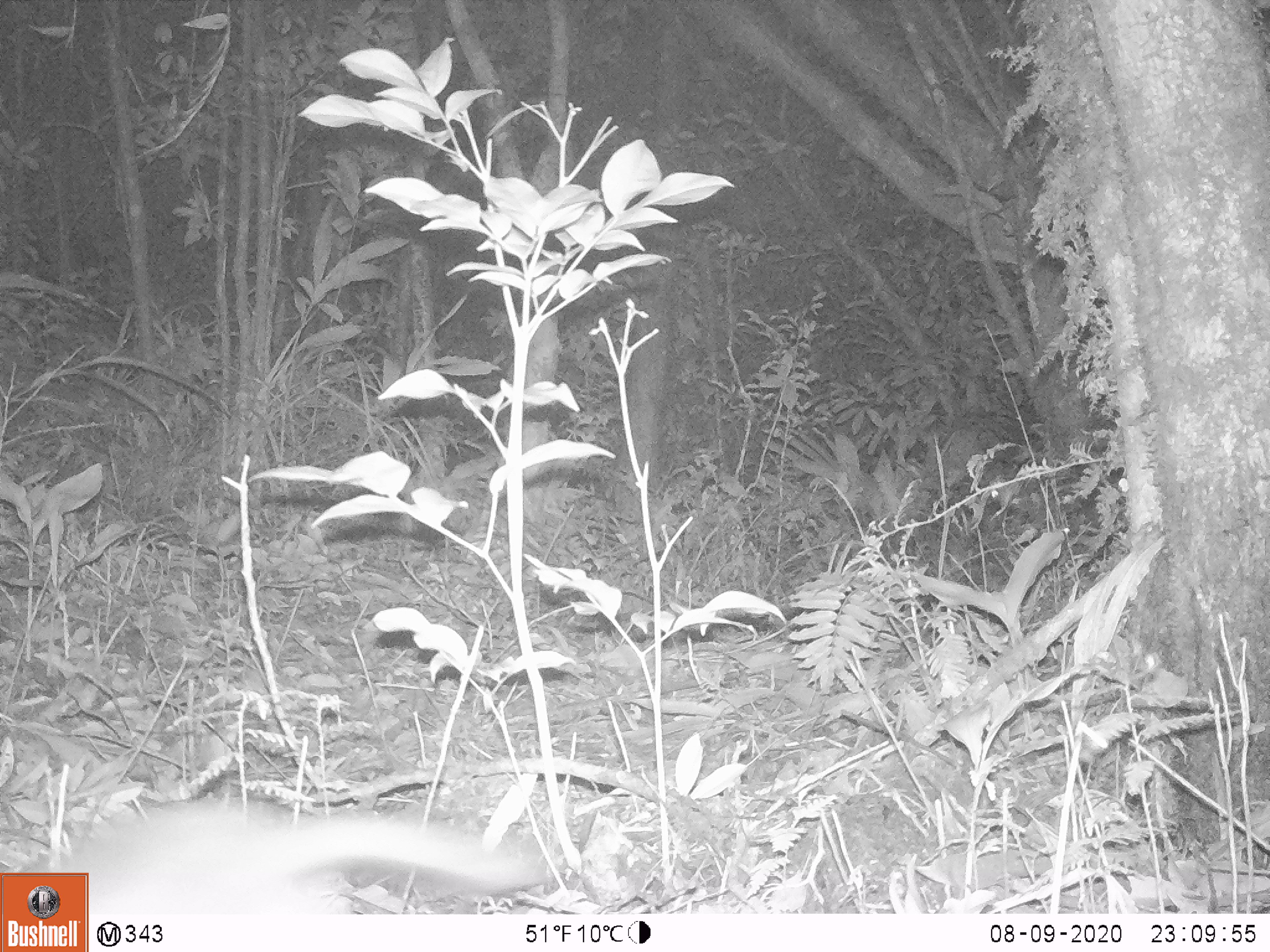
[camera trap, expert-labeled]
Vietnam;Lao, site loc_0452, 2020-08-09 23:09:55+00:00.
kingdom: Animalia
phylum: Chordata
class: Mammalia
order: Carnivora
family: Mustelidae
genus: Melogale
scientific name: Melogale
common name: ferret badger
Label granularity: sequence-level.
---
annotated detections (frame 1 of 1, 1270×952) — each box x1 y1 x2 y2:
ferret badger: 62 796 551 914